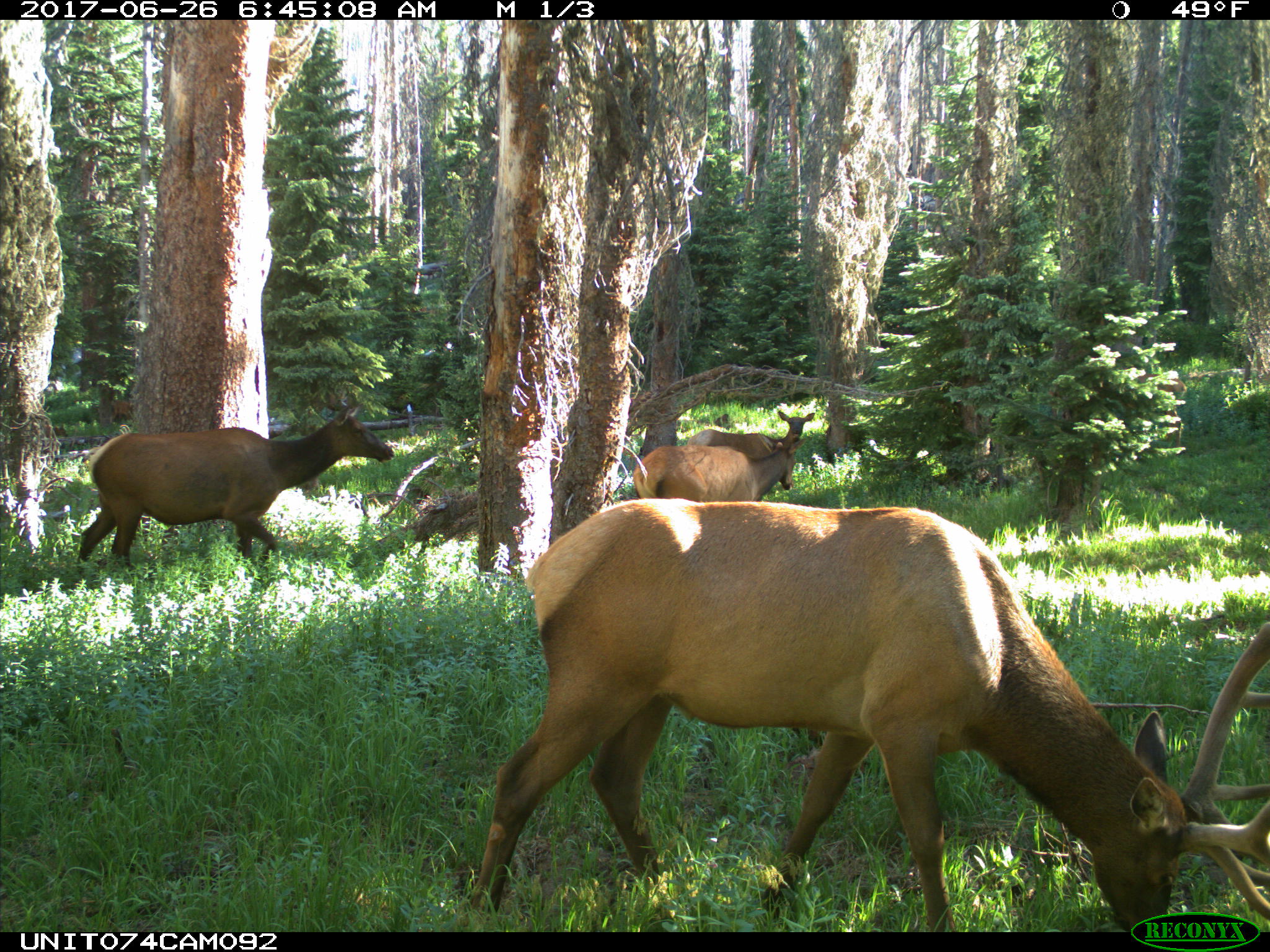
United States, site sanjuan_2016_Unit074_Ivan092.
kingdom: Animalia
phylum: Chordata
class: Mammalia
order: Artiodactyla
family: Cervidae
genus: Cervus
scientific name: Cervus elaphus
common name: red deer